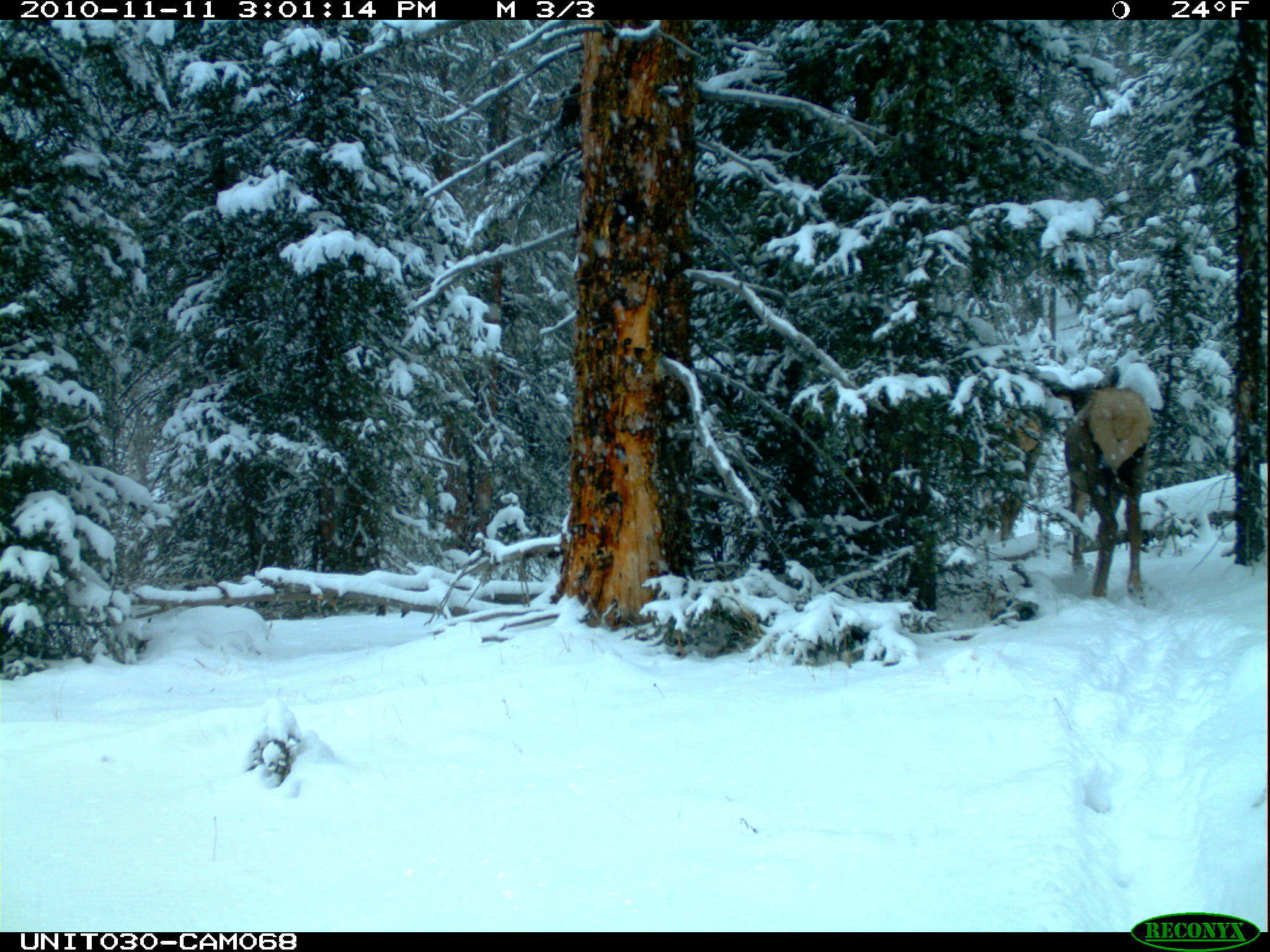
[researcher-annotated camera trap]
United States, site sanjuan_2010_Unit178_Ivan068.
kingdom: Animalia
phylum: Chordata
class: Mammalia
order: Artiodactyla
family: Cervidae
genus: Cervus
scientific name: Cervus elaphus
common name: red deer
Cervus elaphus (red deer).